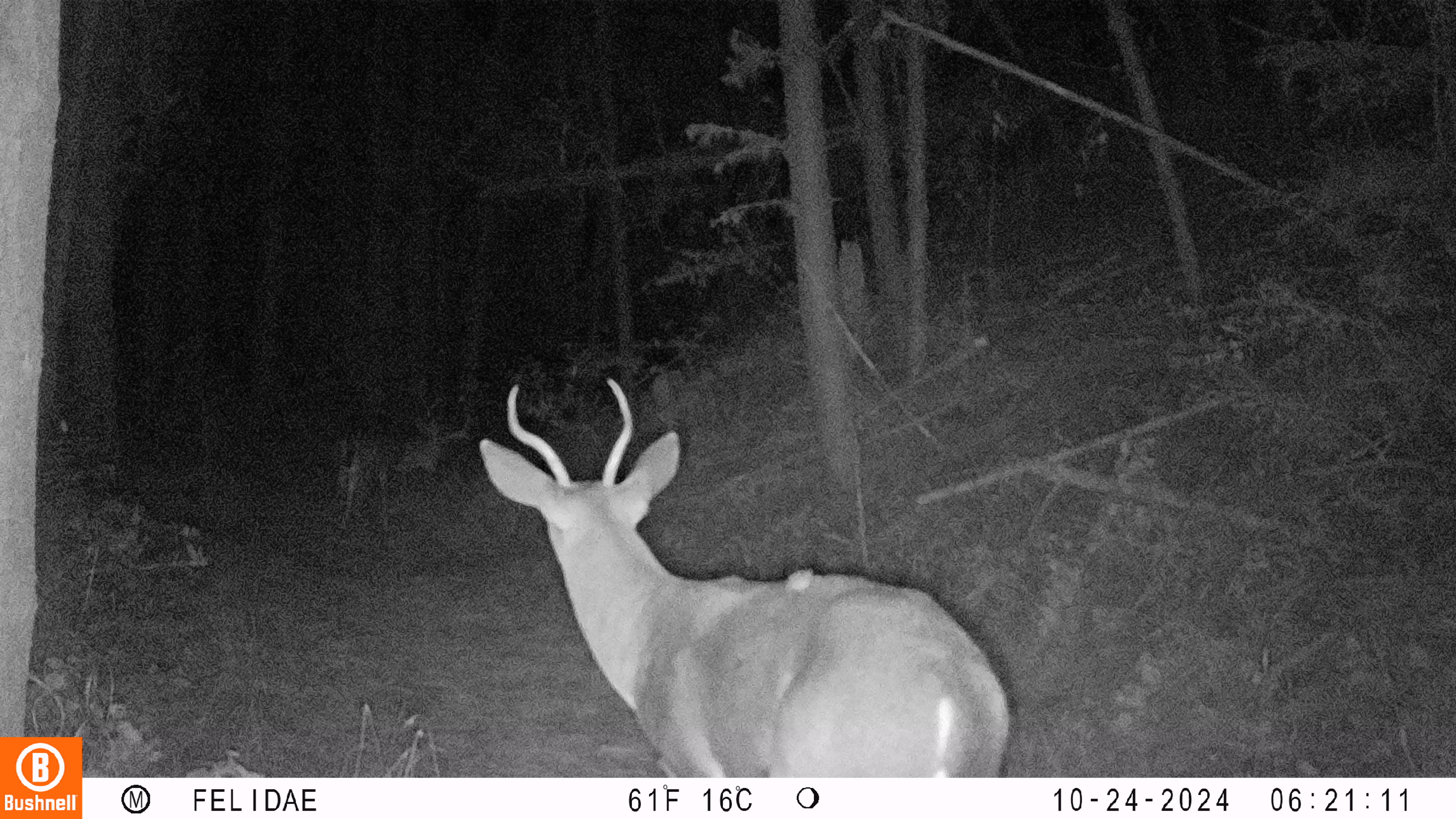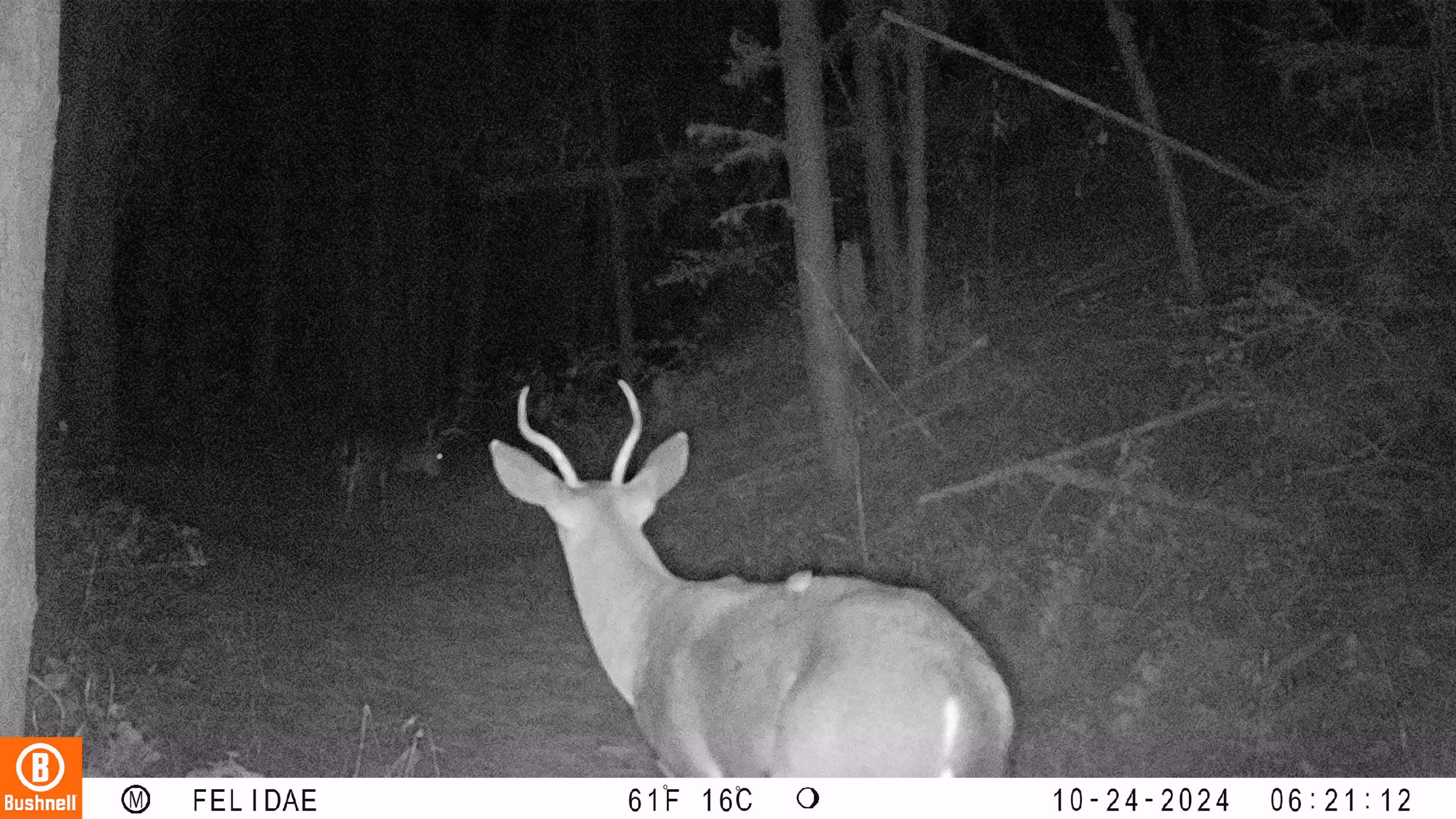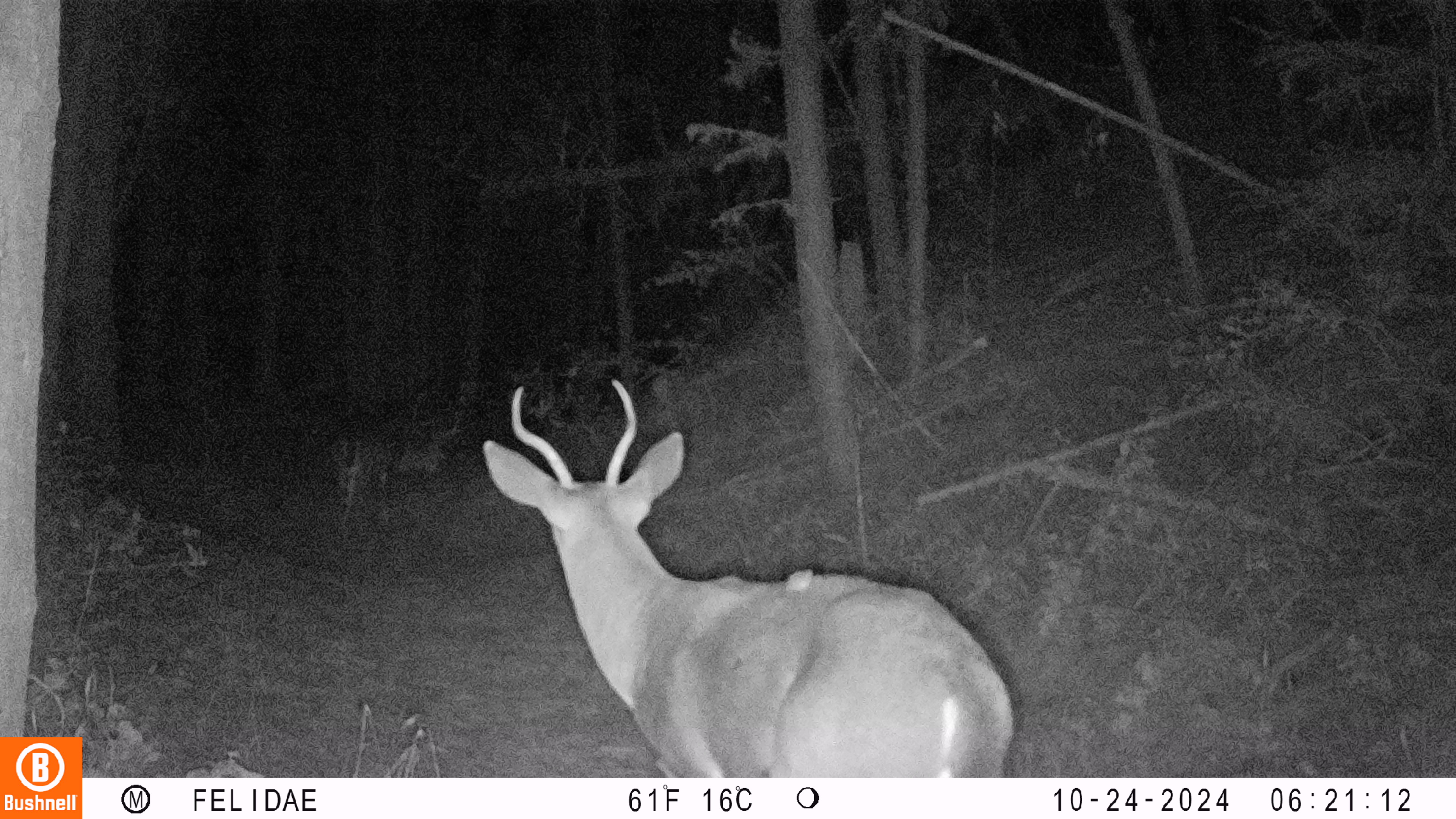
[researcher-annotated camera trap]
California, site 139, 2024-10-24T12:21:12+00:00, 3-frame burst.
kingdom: Animalia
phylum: Chordata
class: Mammalia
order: Artiodactyla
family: Cervidae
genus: Odocoileus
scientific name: Odocoileus hemionus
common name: mule deer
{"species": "mule deer (Odocoileus hemionus)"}